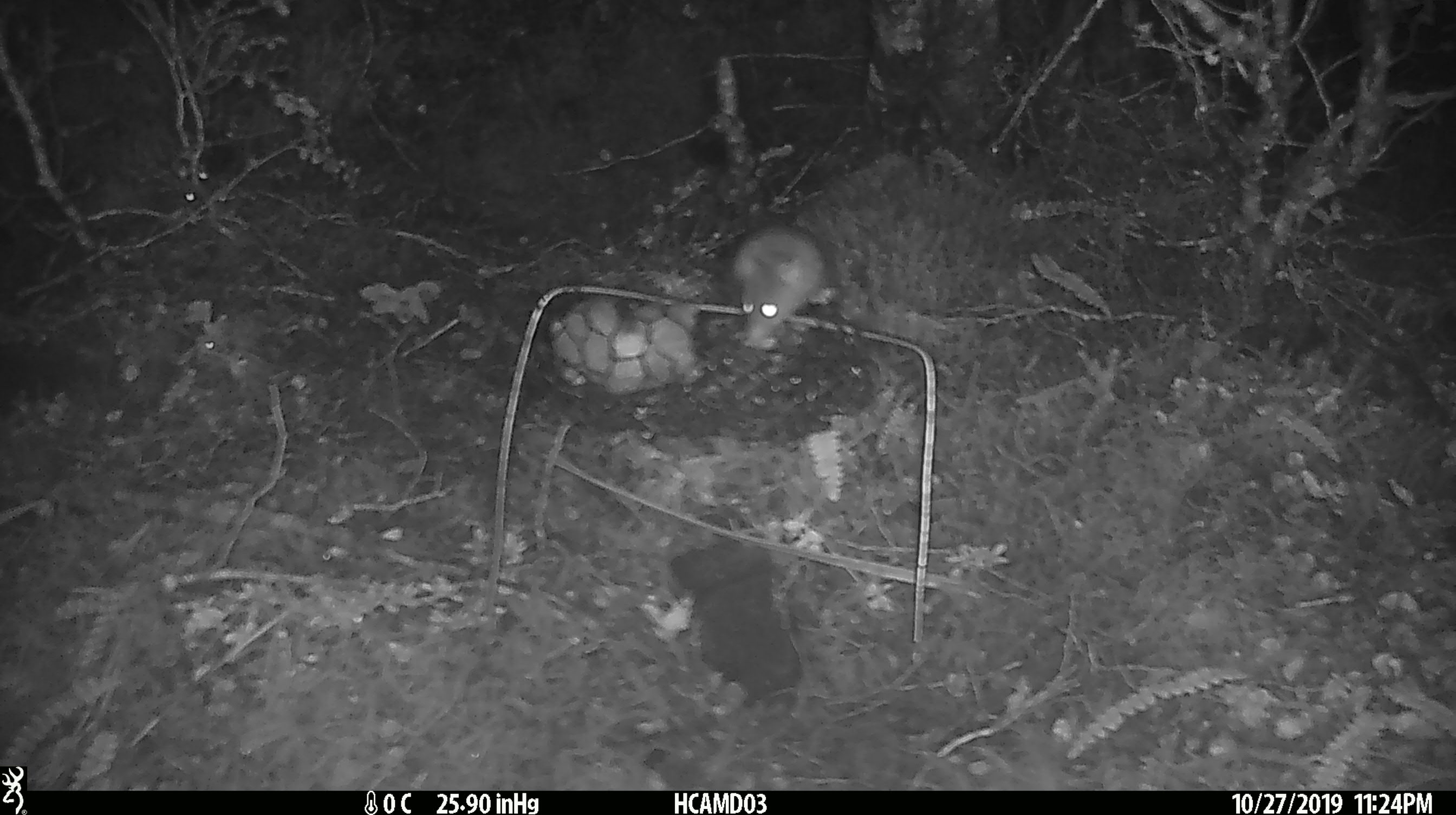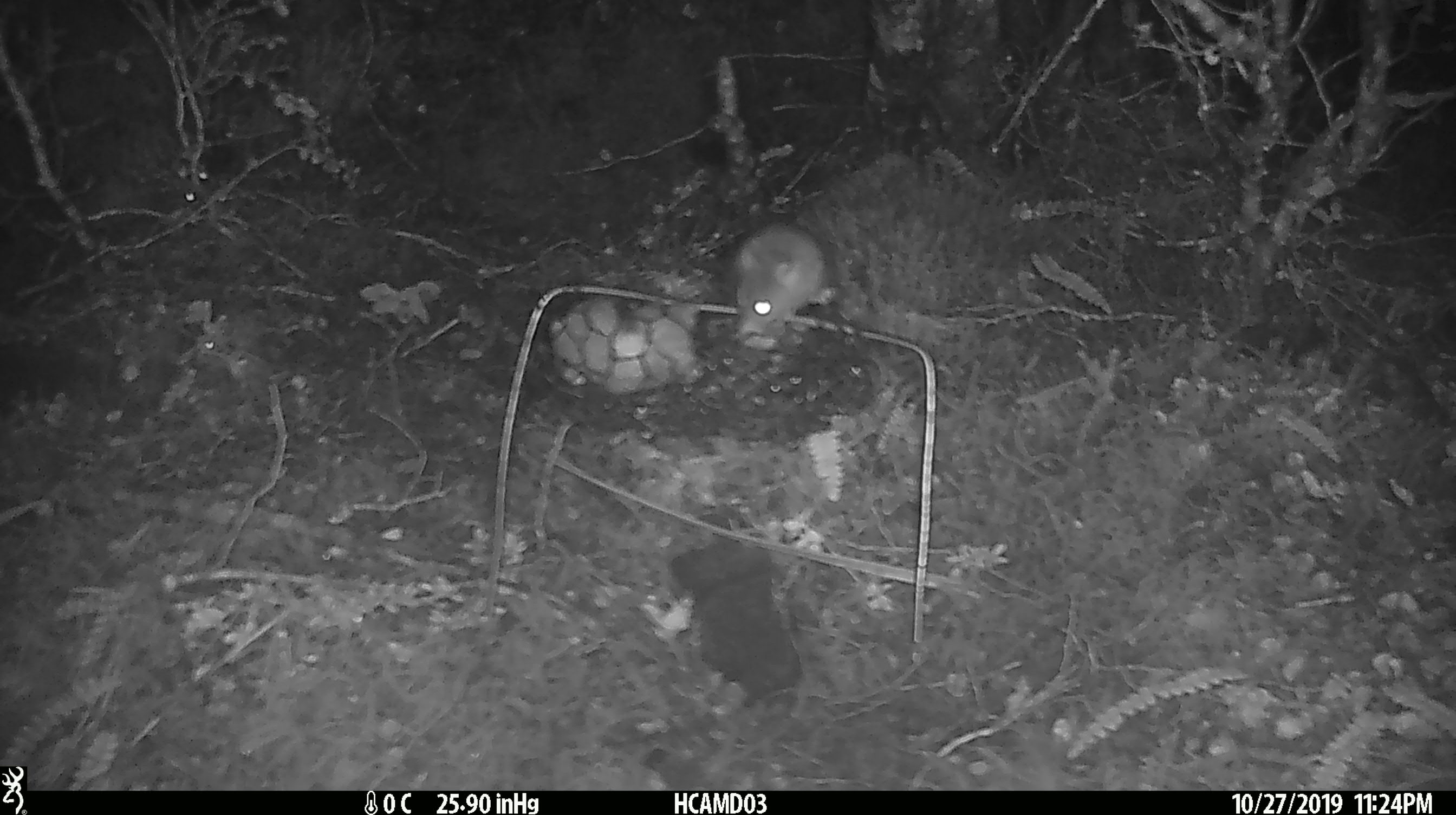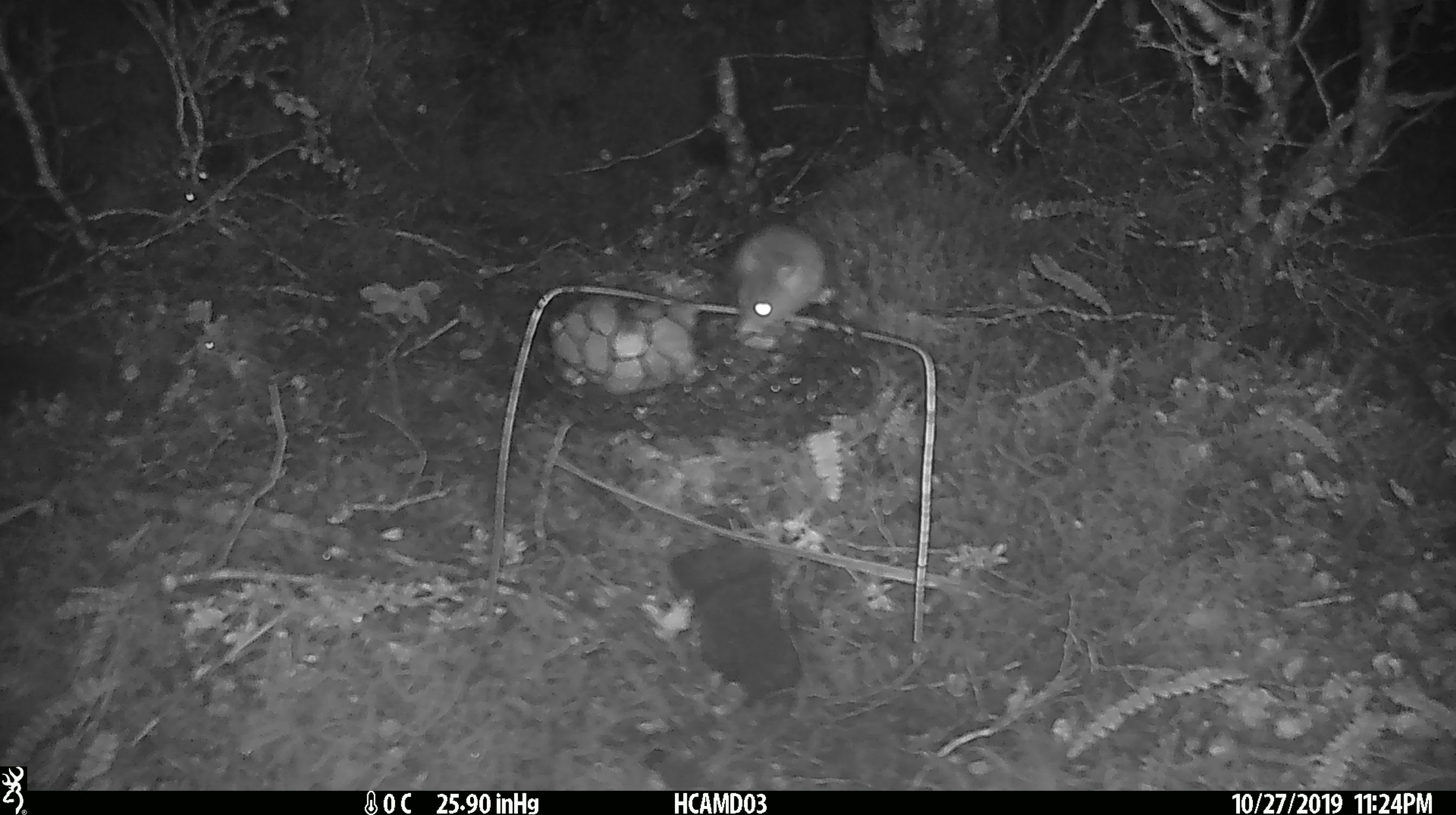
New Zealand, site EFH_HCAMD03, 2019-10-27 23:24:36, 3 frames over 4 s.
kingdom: Animalia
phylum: Chordata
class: Mammalia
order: Rodentia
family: Muridae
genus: Mus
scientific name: Mus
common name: mouse